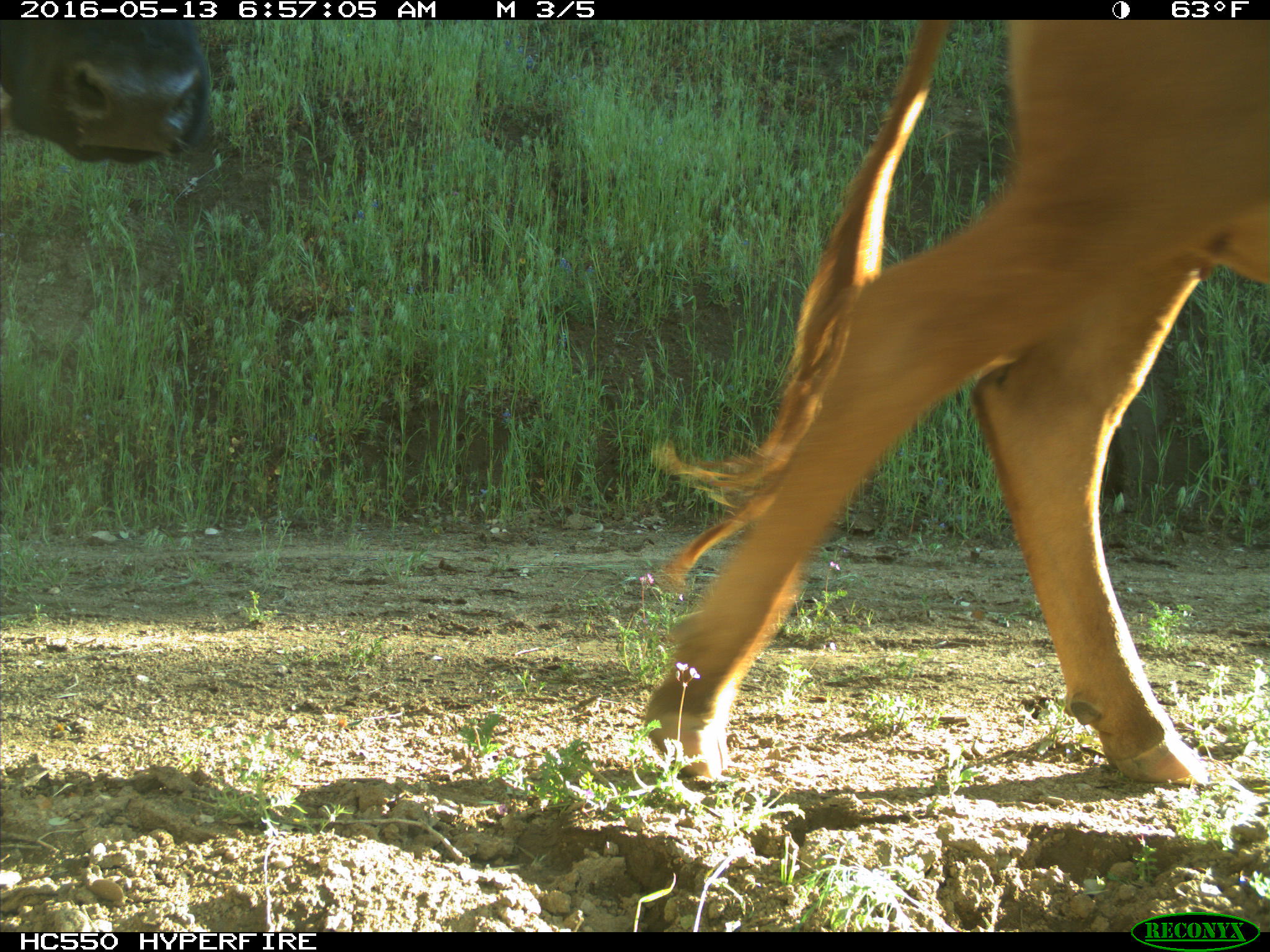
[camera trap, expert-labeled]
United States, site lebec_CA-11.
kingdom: Animalia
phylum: Chordata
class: Mammalia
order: Artiodactyla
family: Bovidae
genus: Bos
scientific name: Bos taurus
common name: domestic cow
Bos taurus (domestic cow).